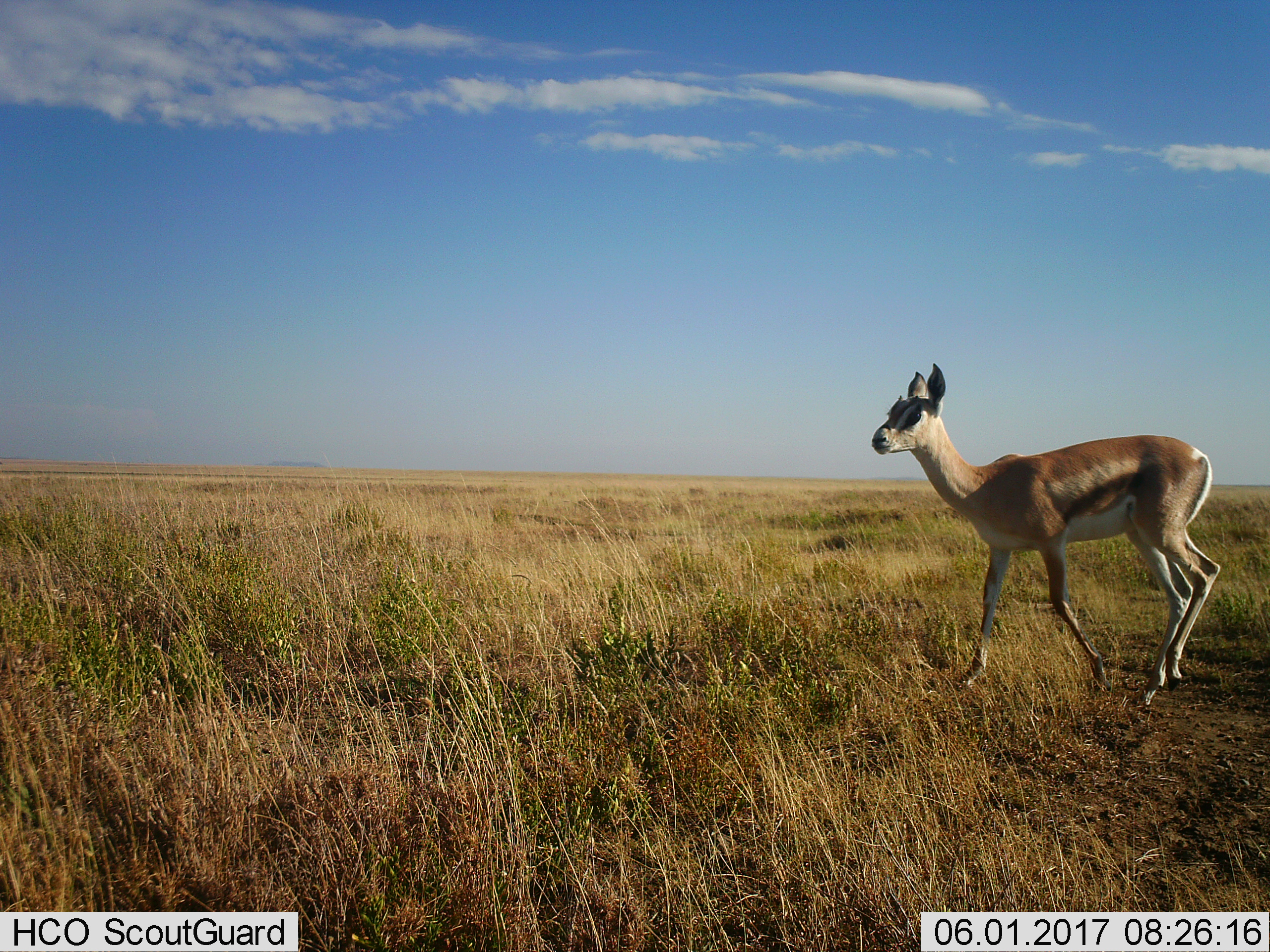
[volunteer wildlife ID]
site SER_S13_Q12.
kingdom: Animalia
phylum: Chordata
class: Mammalia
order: Artiodactyla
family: Bovidae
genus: Nanger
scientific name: Nanger granti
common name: grant's gazelle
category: gazellegrants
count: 1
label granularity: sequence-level